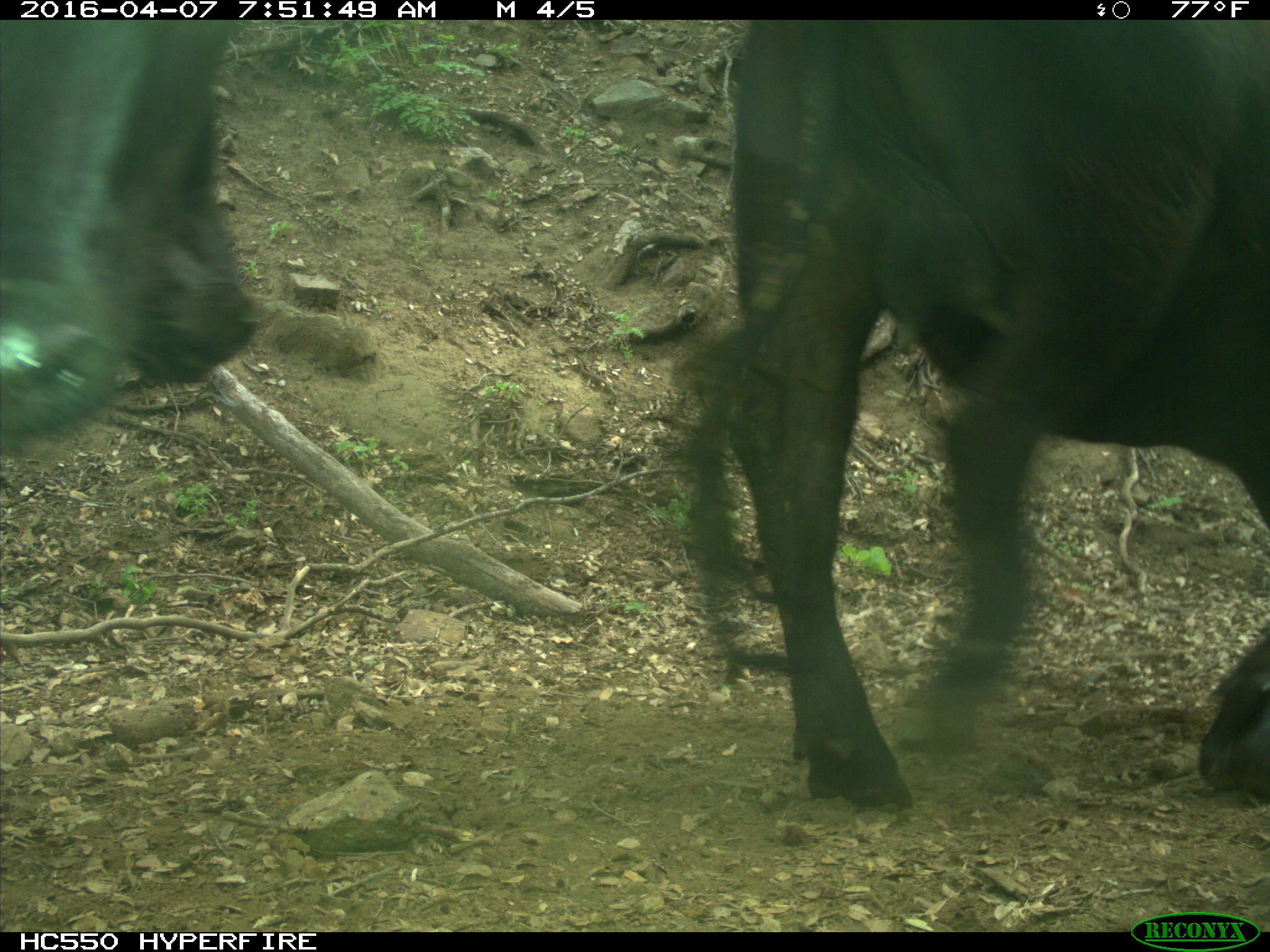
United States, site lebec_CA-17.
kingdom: Animalia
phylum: Chordata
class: Mammalia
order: Artiodactyla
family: Bovidae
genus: Bos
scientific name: Bos taurus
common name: domestic cow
Bos taurus (domestic cow).